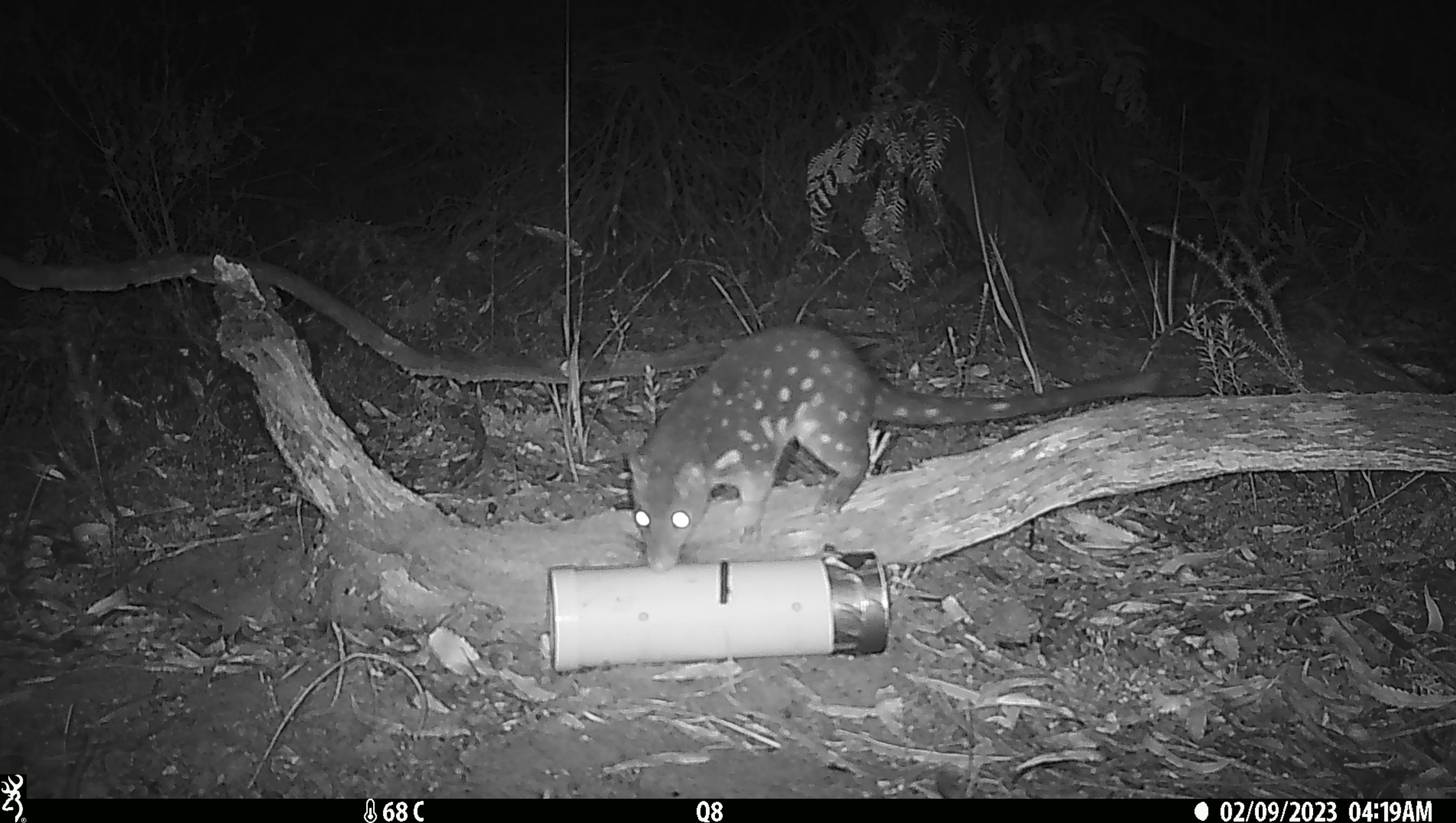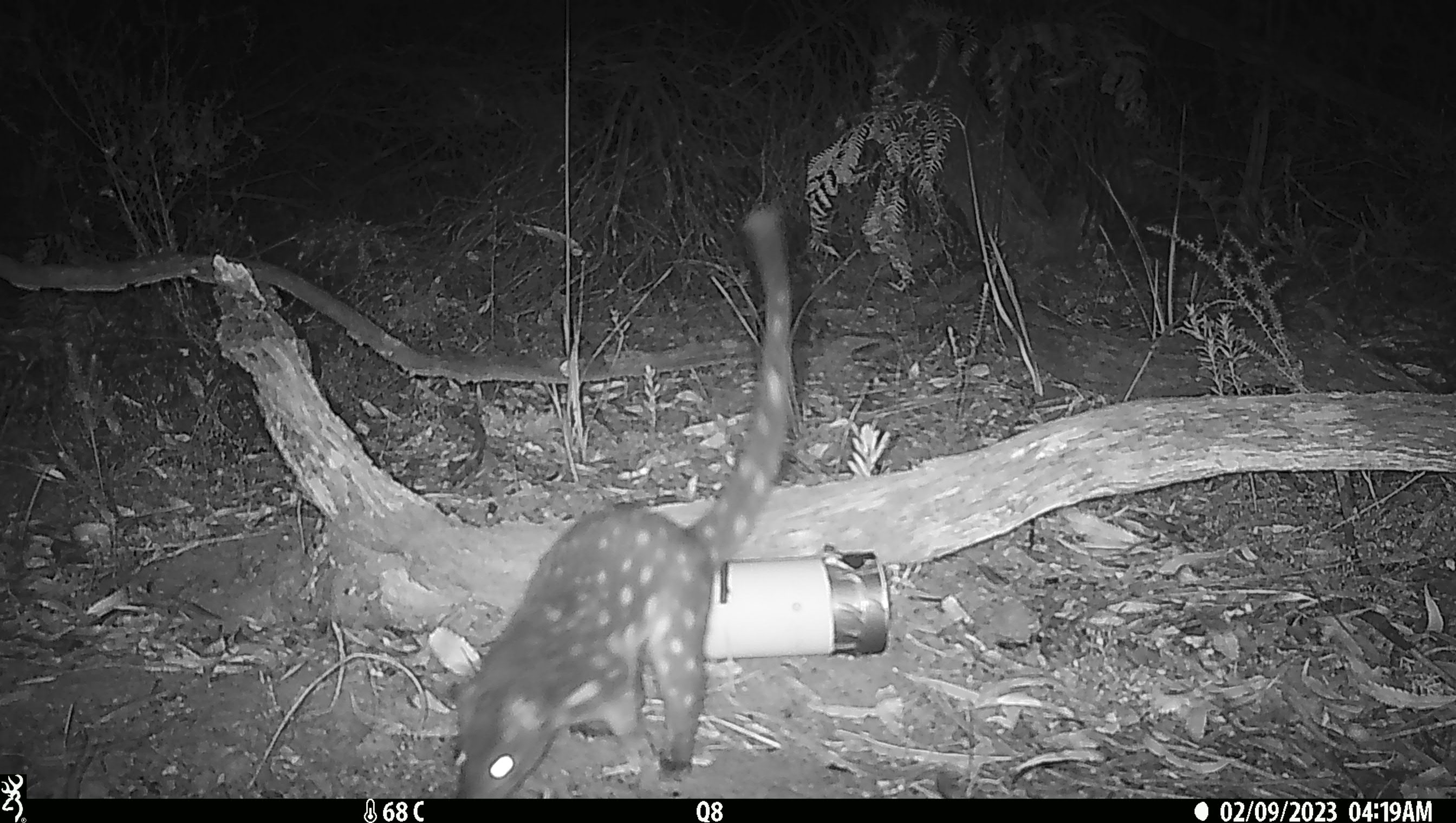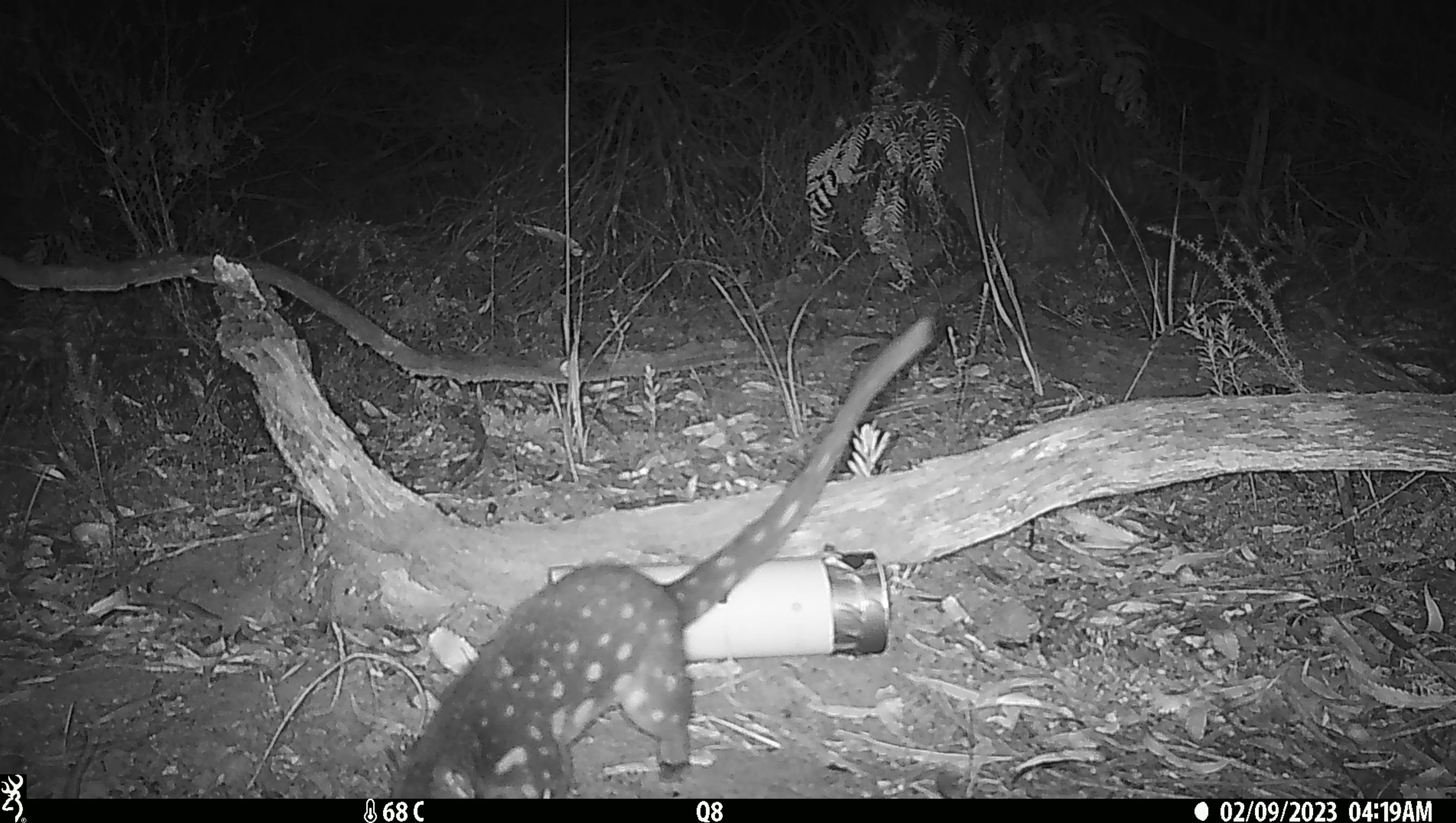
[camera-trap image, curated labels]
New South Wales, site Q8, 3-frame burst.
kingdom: Animalia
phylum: Chordata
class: Mammalia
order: Dasyuromorphia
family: Dasyuridae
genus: Dasyurus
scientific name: Dasyurus maculatus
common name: spotted-tailed quoll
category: quoll